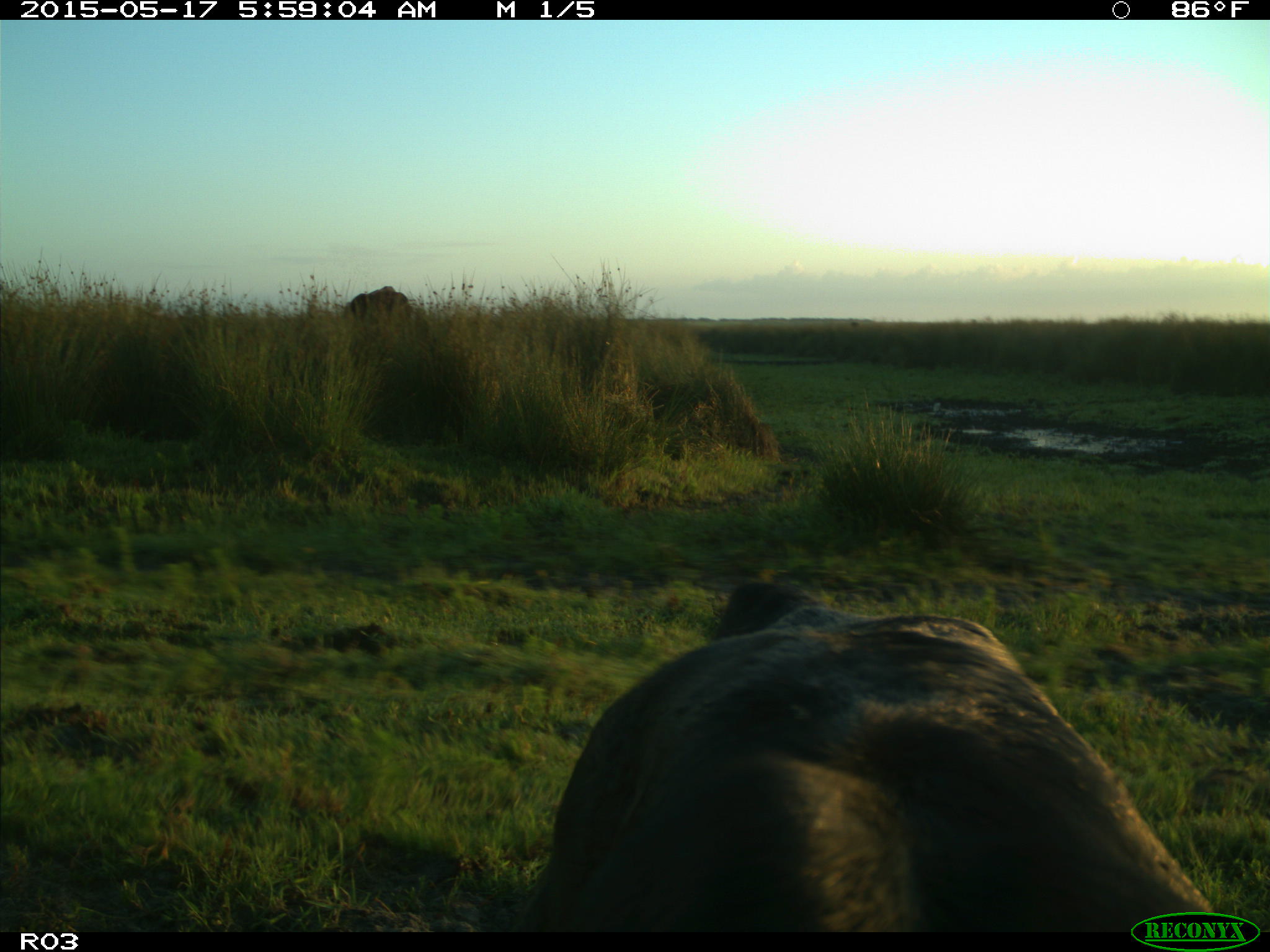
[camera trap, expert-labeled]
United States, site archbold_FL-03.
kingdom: Animalia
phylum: Chordata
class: Mammalia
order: Artiodactyla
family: Bovidae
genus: Bos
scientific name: Bos taurus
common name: domestic cow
Bos taurus (domestic cow).